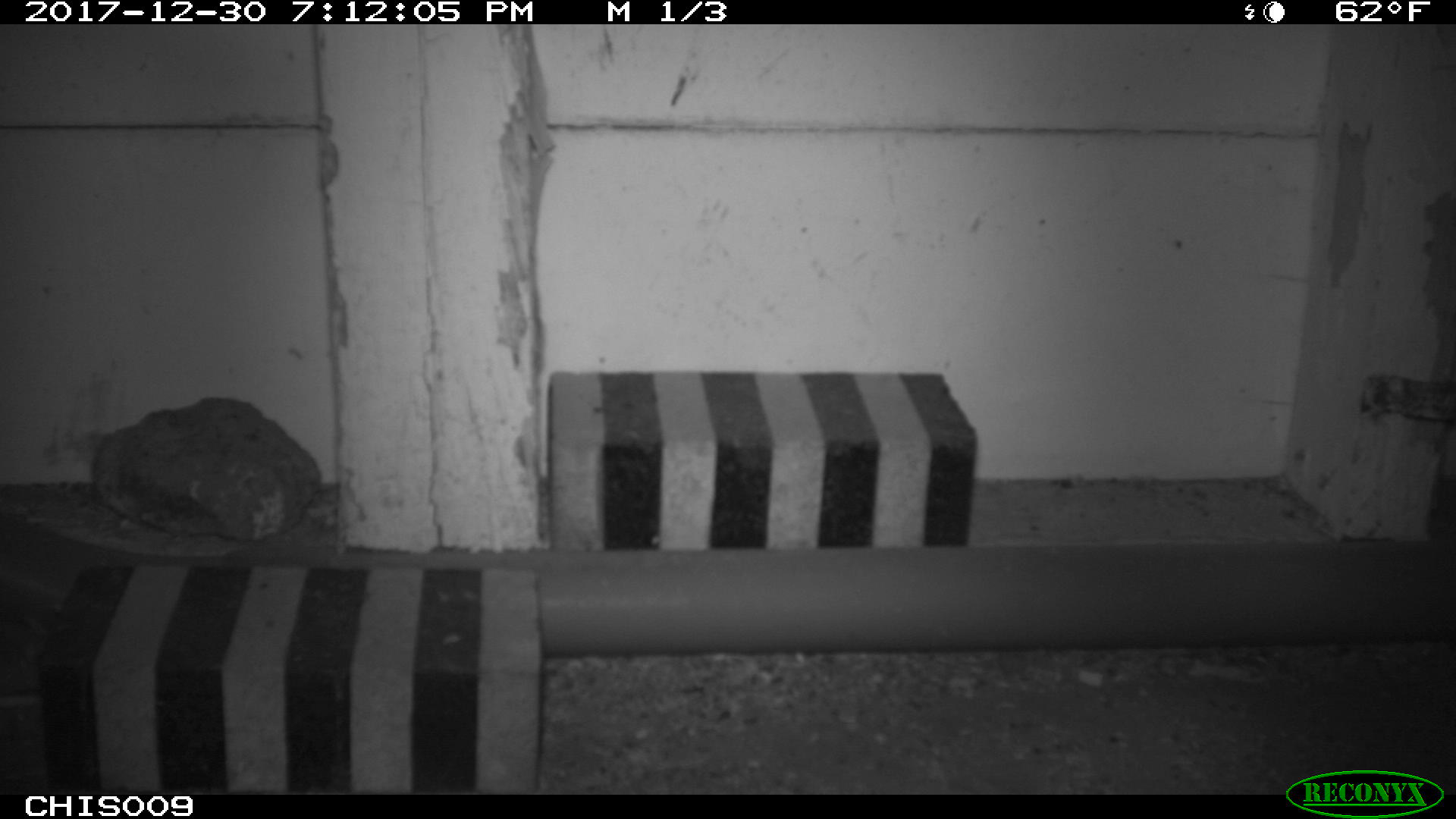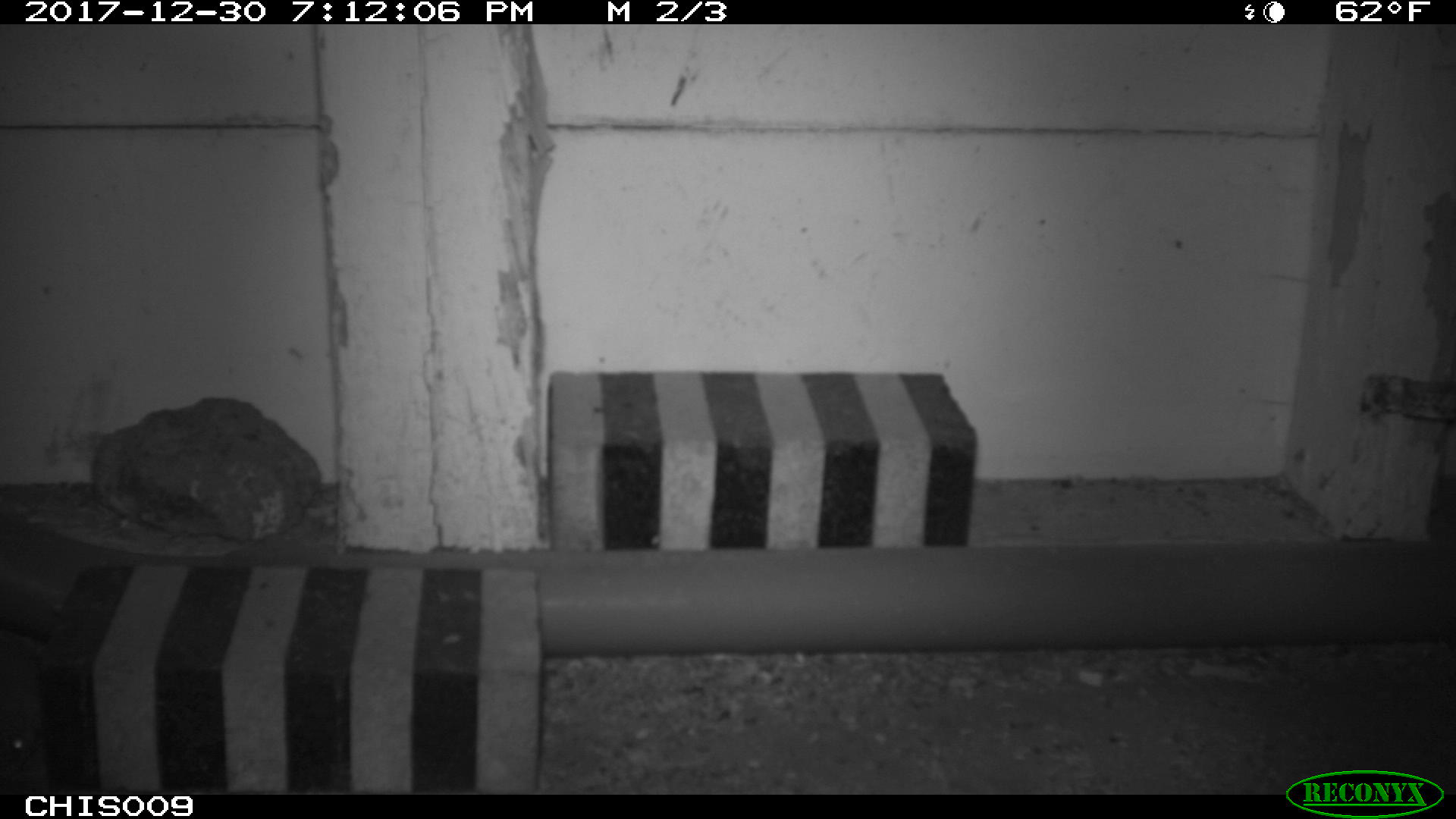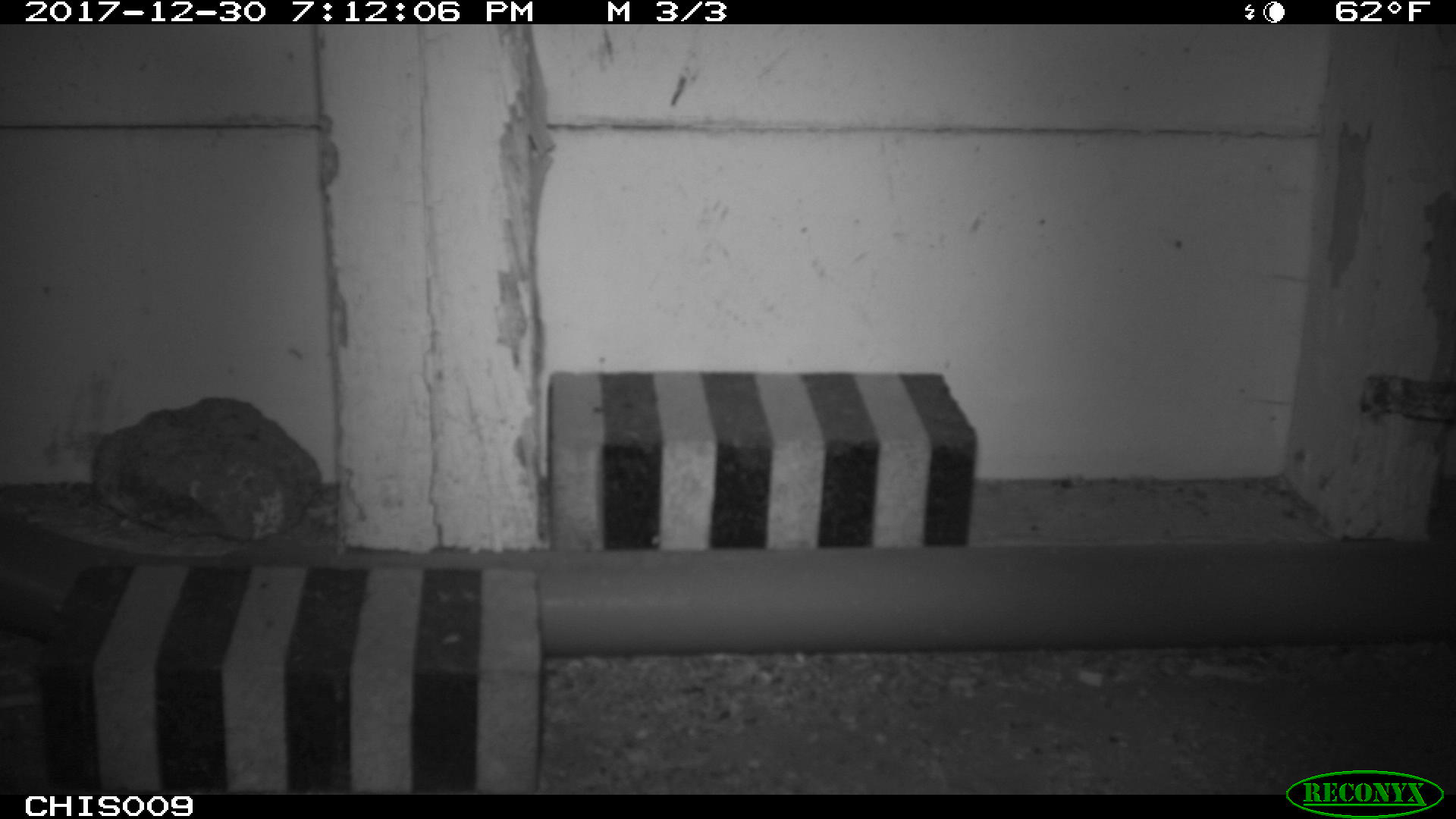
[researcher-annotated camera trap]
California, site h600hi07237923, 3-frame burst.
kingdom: Animalia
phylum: Chordata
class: Mammalia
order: Rodentia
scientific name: Rodentia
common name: rodent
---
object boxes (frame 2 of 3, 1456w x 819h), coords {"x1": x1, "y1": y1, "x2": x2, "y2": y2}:
rodent: {"x1": 0, "y1": 729, "x2": 31, "y2": 782}